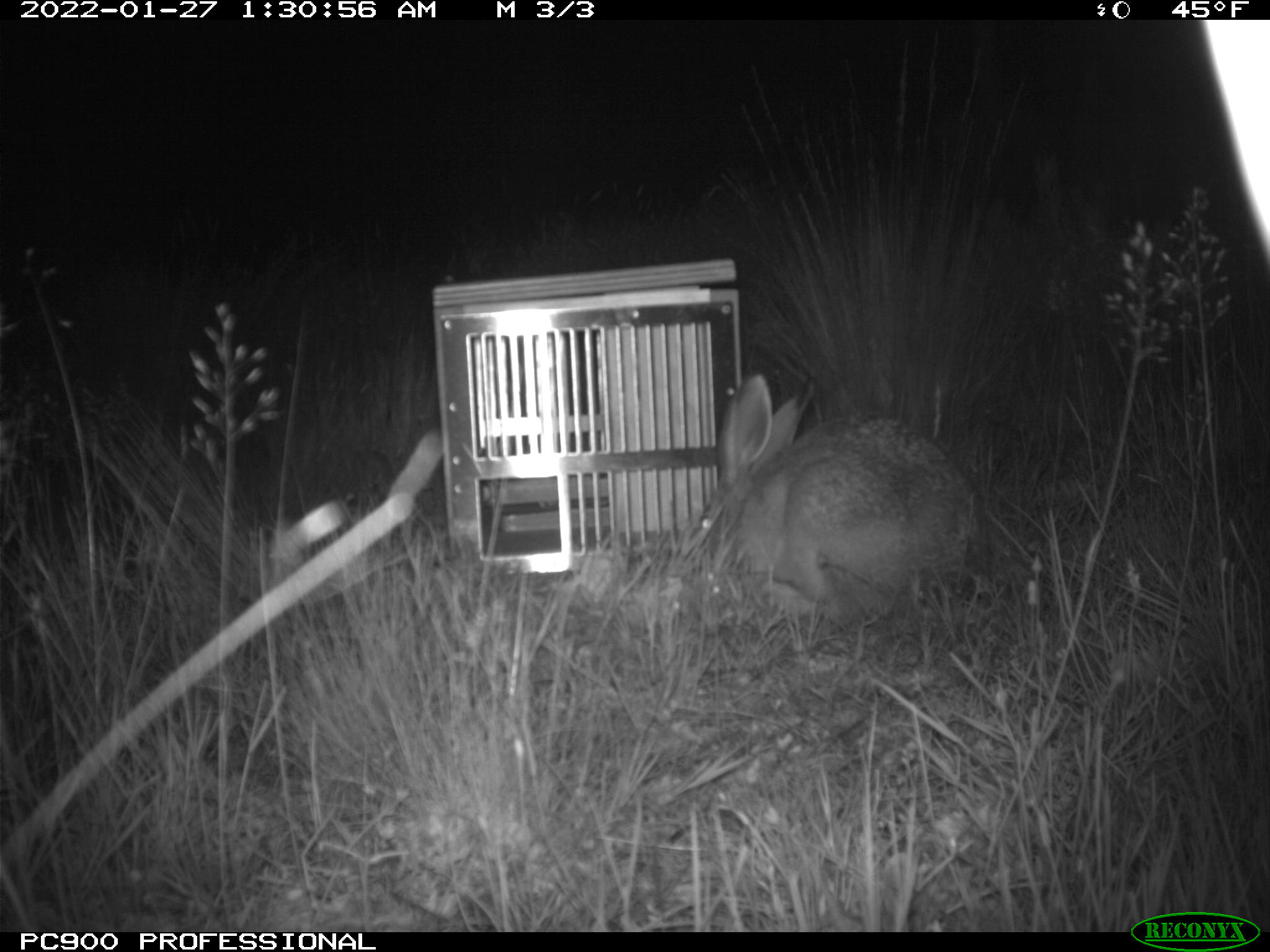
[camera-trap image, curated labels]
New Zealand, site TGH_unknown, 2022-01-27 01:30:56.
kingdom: Animalia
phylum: Chordata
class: Mammalia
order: Lagomorpha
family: Leporidae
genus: Lepus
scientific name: Lepus europaeus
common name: brown hare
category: hare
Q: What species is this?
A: Hare (brown hare) (Lepus europaeus).